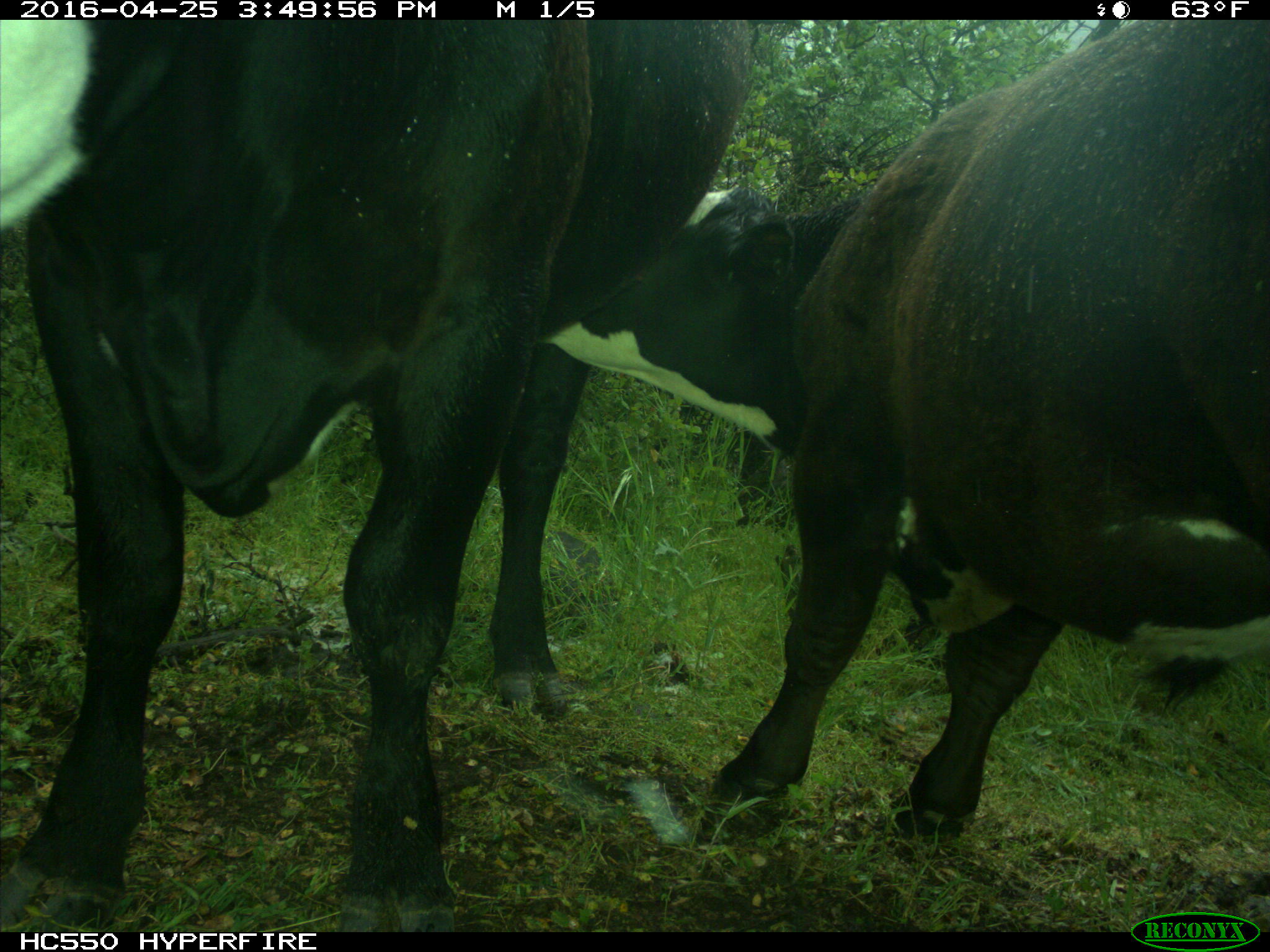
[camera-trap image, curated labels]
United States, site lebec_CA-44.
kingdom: Animalia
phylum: Chordata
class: Mammalia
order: Artiodactyla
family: Bovidae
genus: Bos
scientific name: Bos taurus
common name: domestic cow